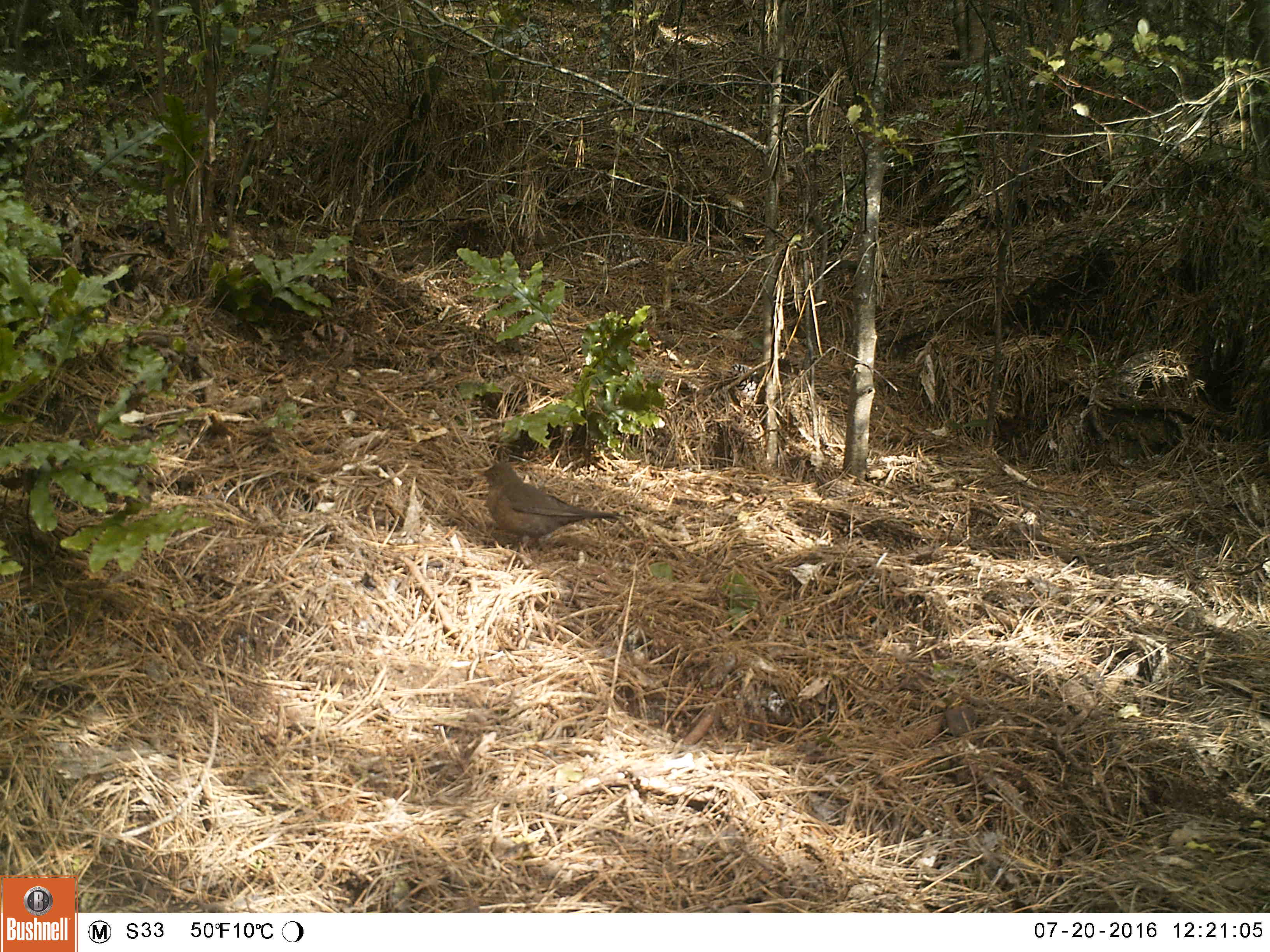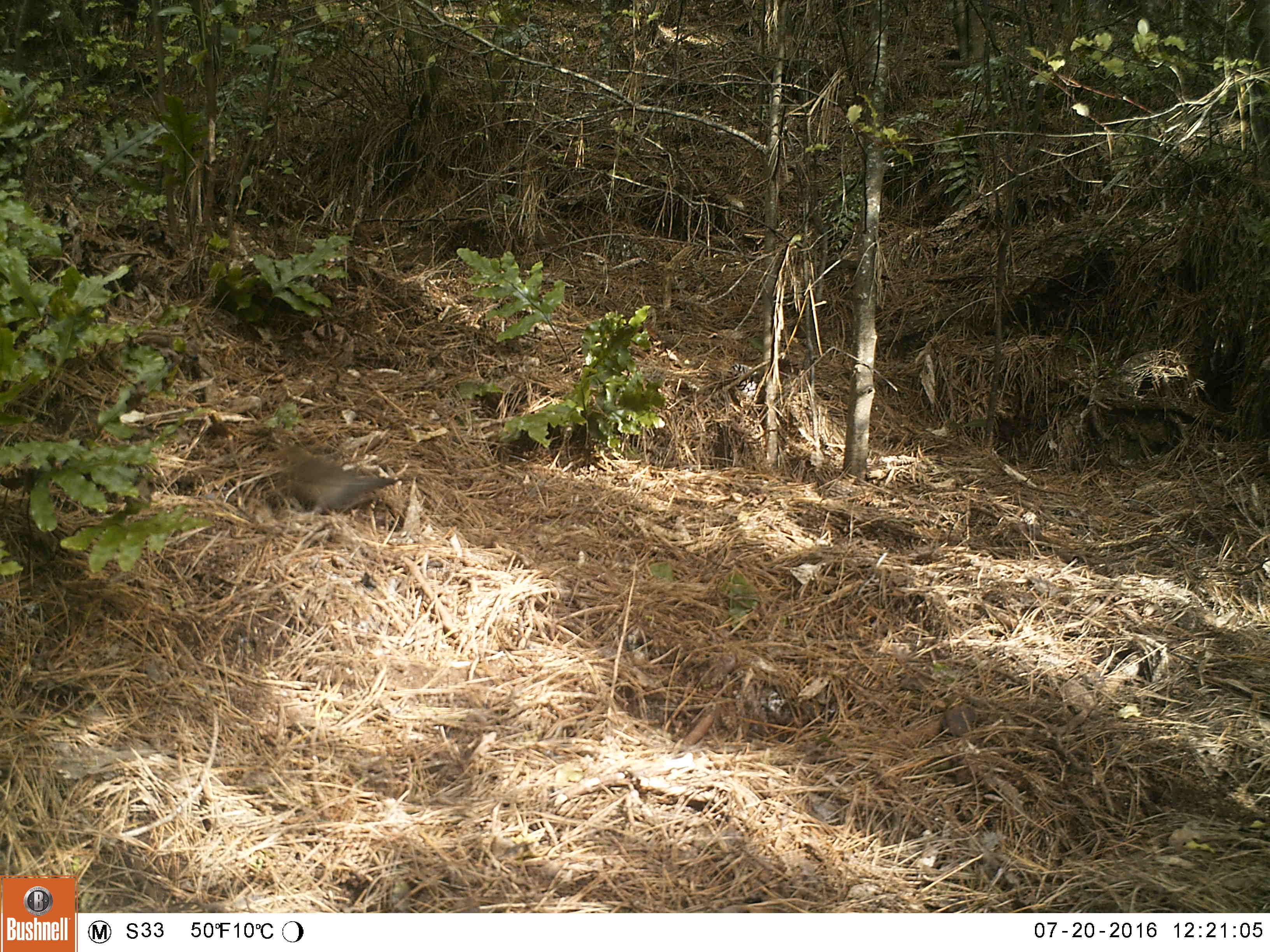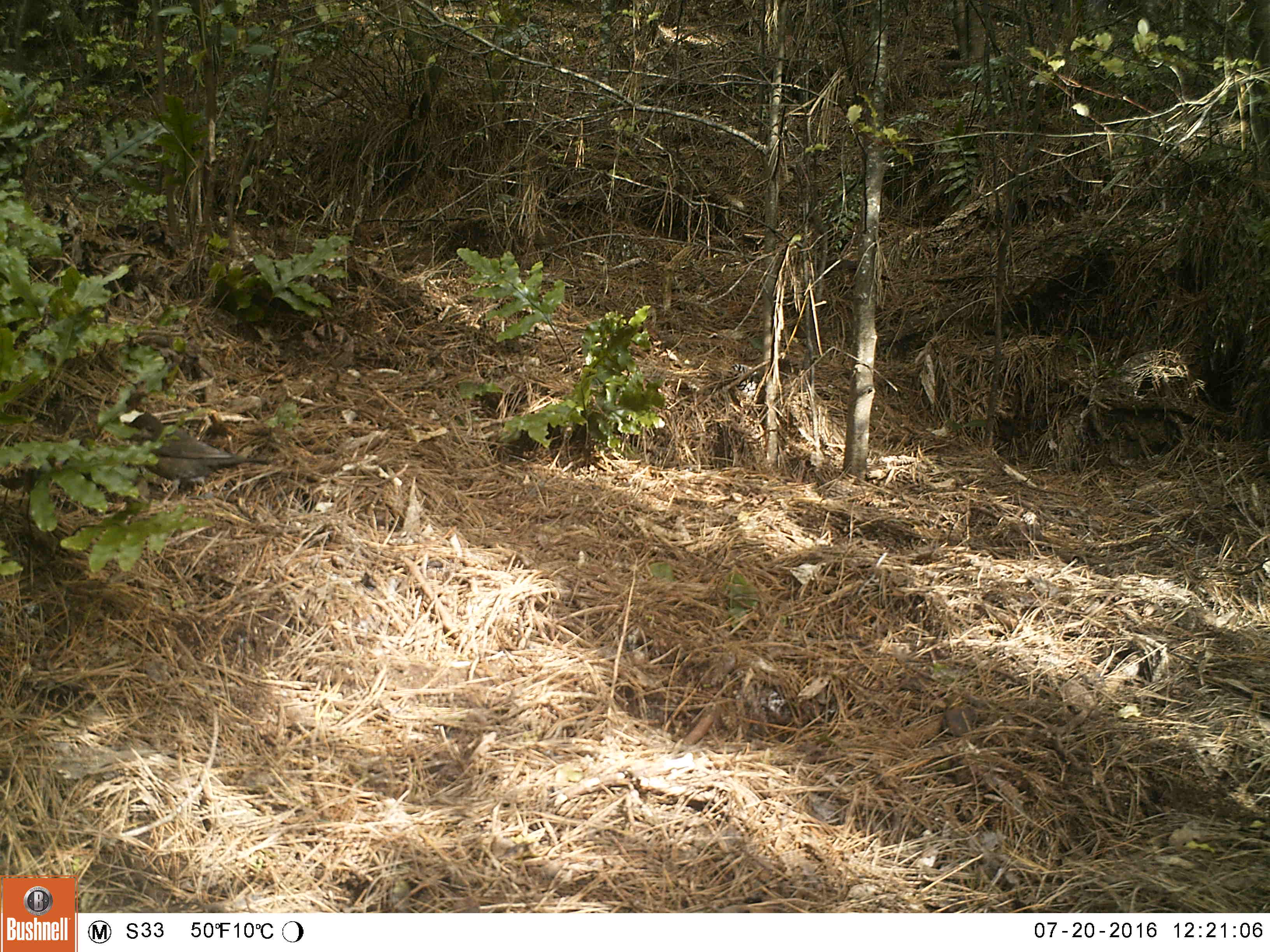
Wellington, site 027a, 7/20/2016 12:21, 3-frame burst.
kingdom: Animalia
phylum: Chordata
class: Aves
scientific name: Aves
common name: bird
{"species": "bird (Aves)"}